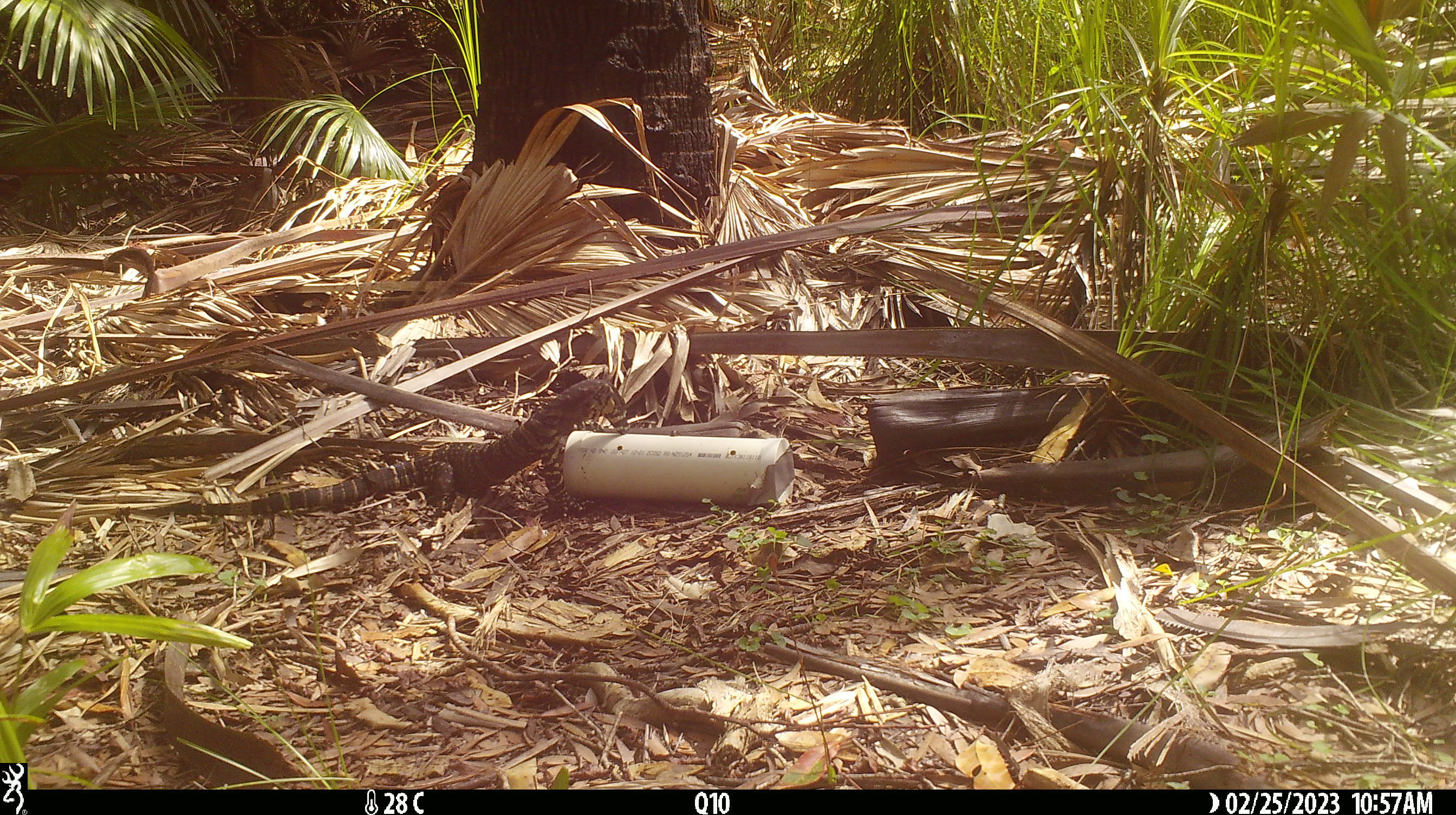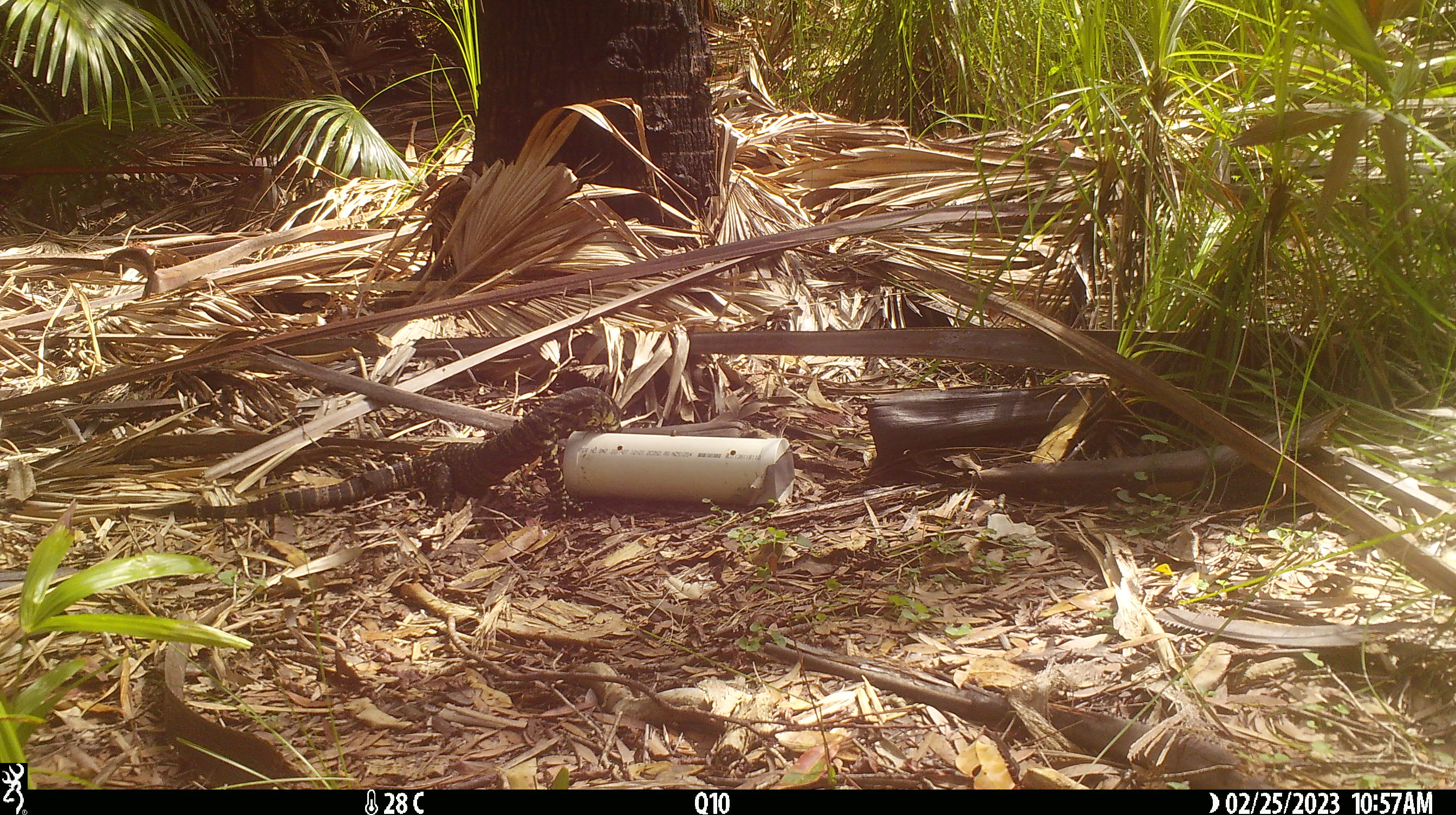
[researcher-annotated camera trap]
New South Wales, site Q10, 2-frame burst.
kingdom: Animalia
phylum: Chordata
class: Reptilia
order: Squamata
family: Varanidae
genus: Varanus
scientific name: Varanus varius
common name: lace monitor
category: goanna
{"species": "goanna (lace monitor) (Varanus varius)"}